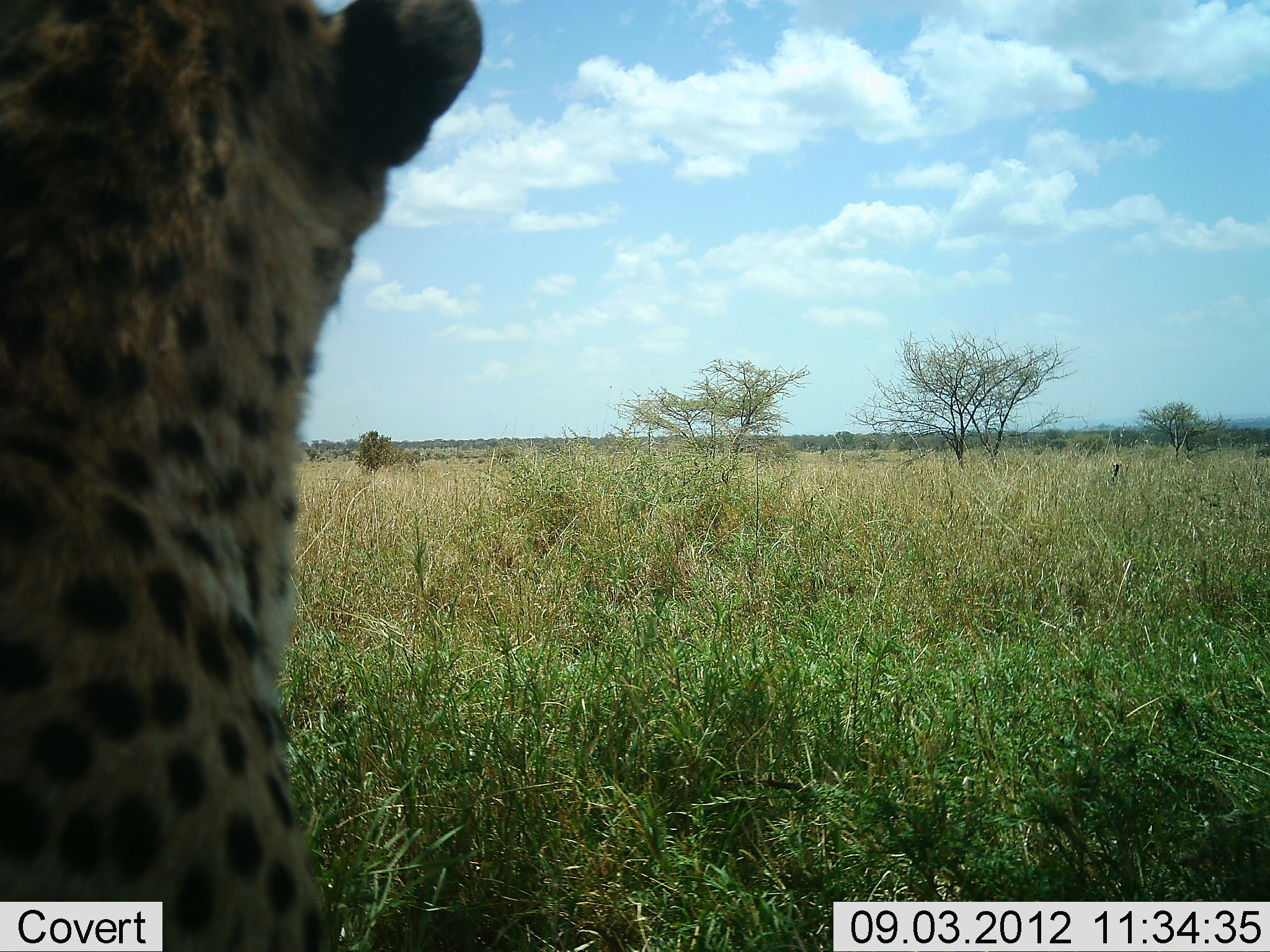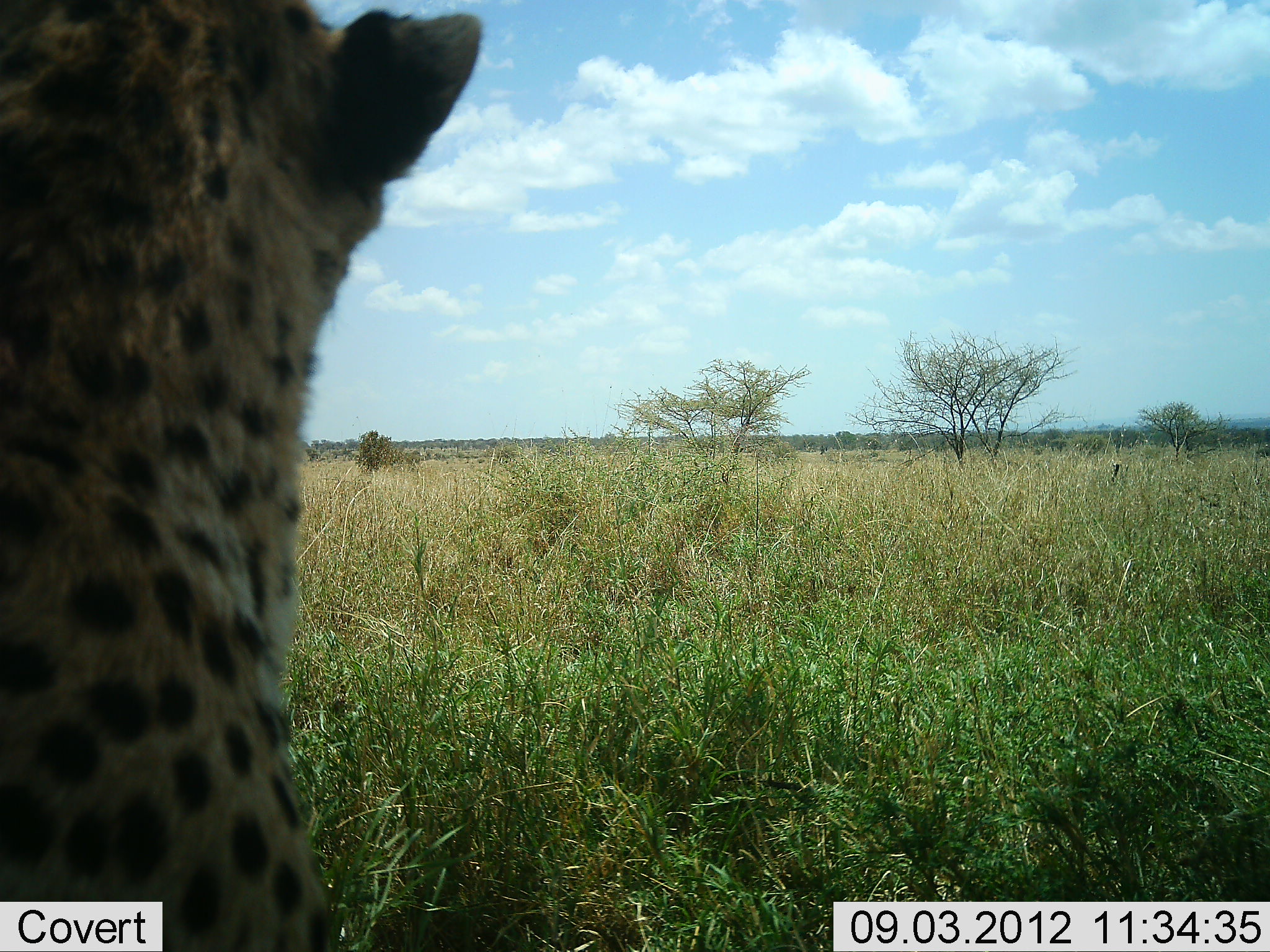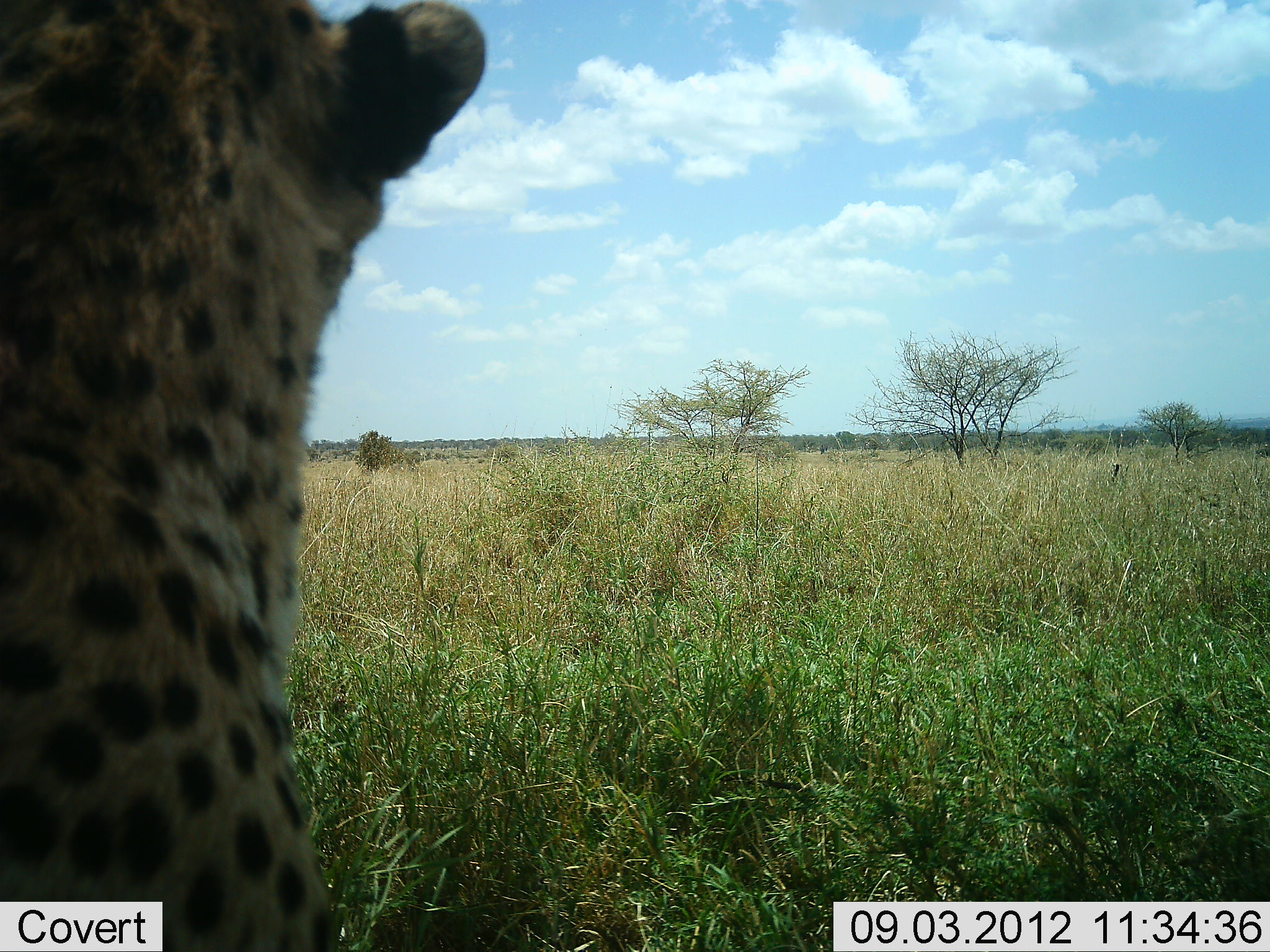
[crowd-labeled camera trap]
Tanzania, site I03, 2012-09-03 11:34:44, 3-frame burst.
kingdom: Animalia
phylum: Chordata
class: Mammalia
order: Carnivora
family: Felidae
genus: Acinonyx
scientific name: Acinonyx jubatus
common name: cheetah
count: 1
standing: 30%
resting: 70%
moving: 0%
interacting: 0%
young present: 0%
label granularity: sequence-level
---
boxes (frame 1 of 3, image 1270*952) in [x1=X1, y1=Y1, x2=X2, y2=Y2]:
animal: [x1=1, y1=1, x2=485, y2=952]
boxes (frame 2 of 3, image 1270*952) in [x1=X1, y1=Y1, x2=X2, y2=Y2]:
animal: [x1=1, y1=1, x2=487, y2=952]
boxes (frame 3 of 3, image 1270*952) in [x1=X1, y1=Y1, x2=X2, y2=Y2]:
animal: [x1=1, y1=1, x2=486, y2=952]